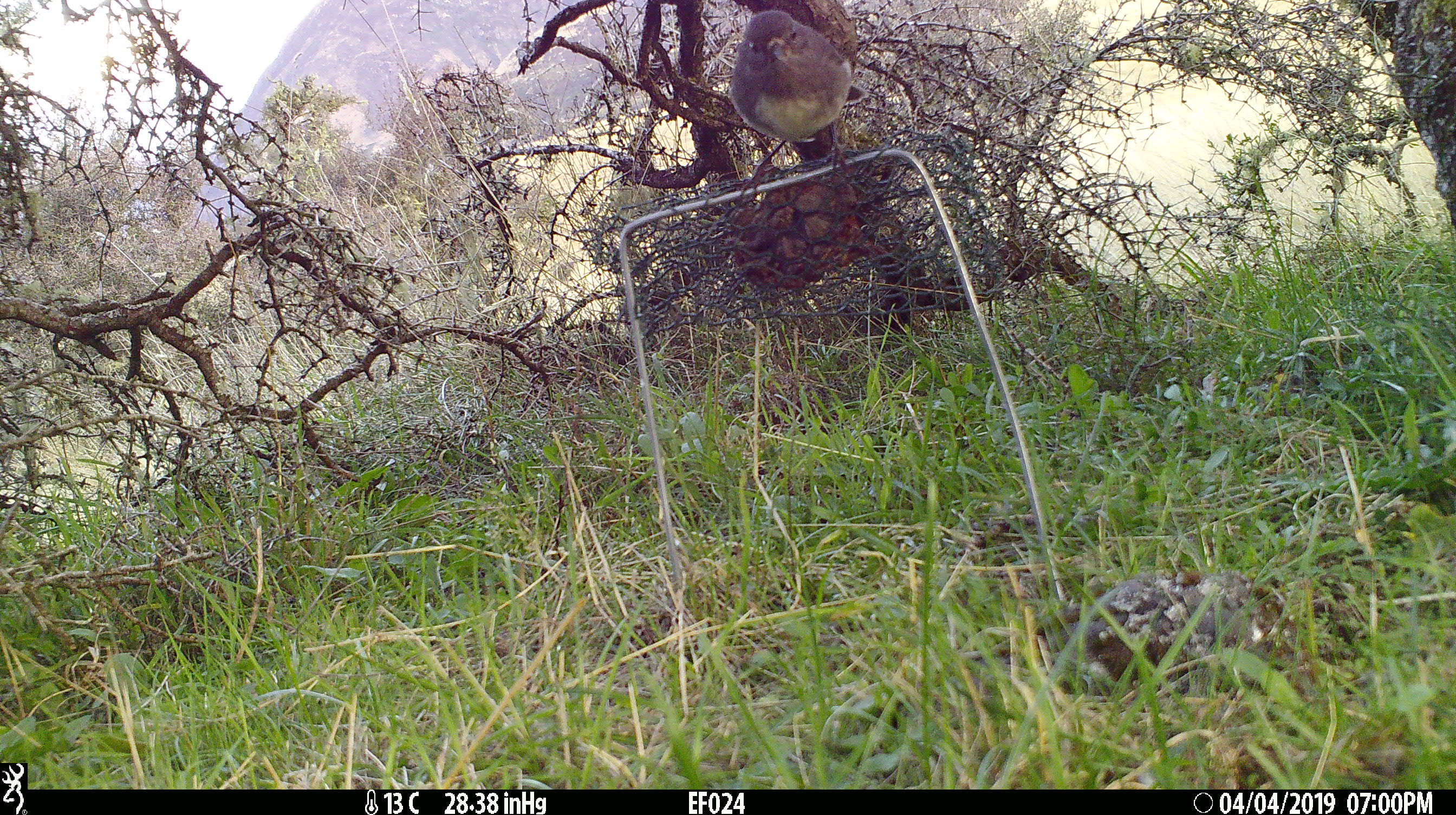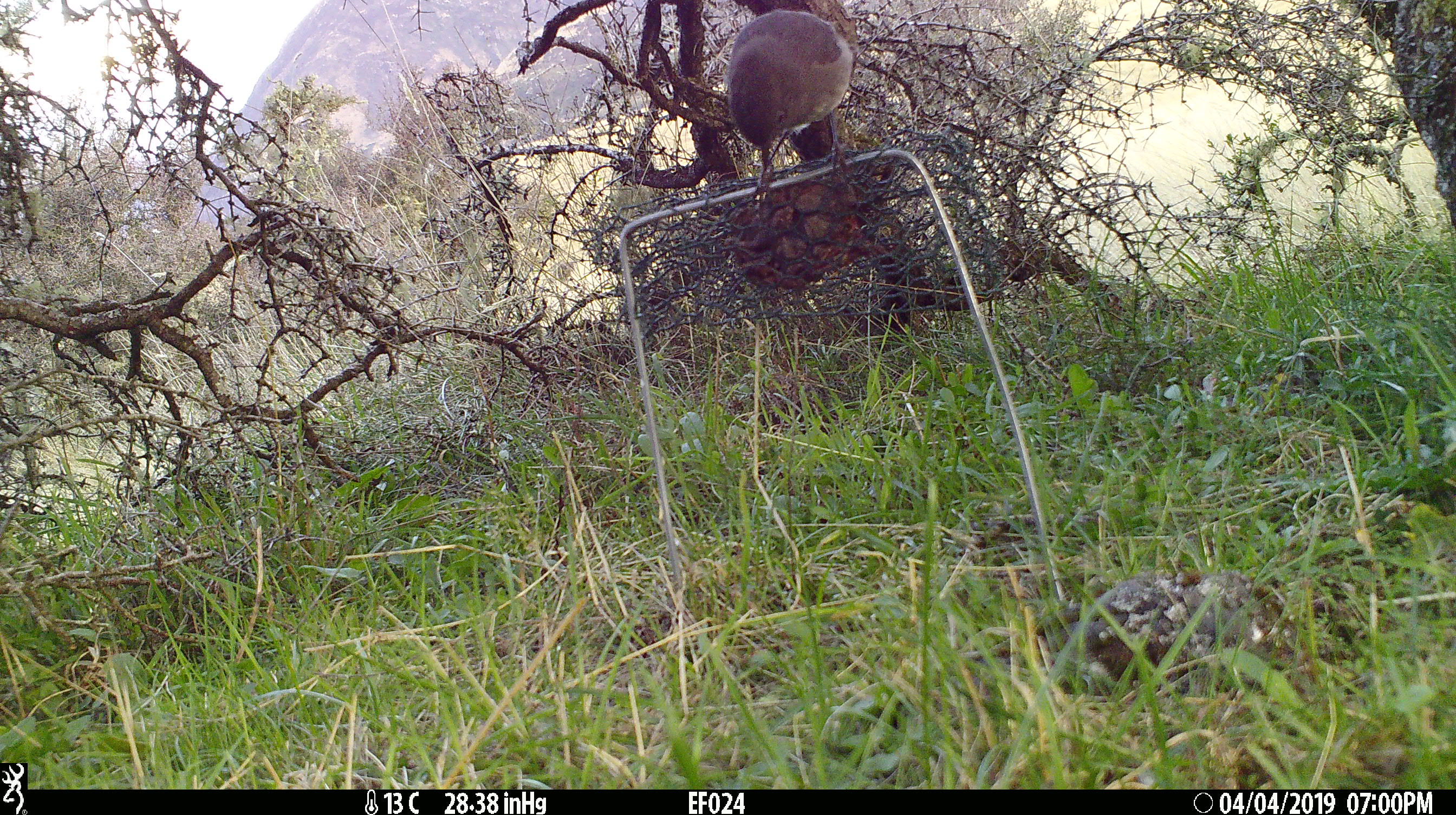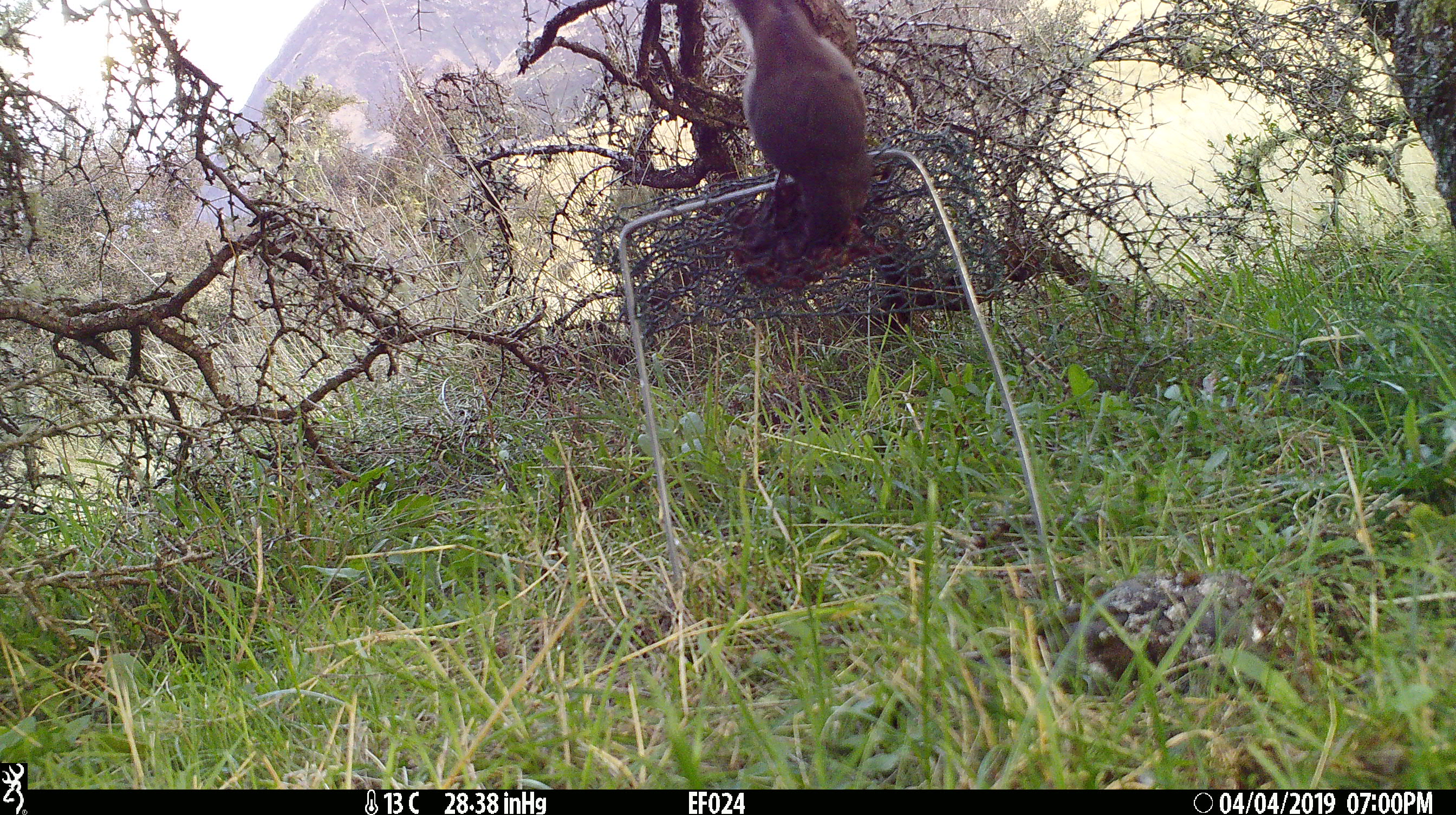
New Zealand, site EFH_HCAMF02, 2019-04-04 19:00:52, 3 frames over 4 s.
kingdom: Animalia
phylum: Chordata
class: Aves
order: Passeriformes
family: Petroicidae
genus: Petroica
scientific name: Petroica australis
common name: new zealand robin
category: robin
Robin (new zealand robin) (Petroica australis).